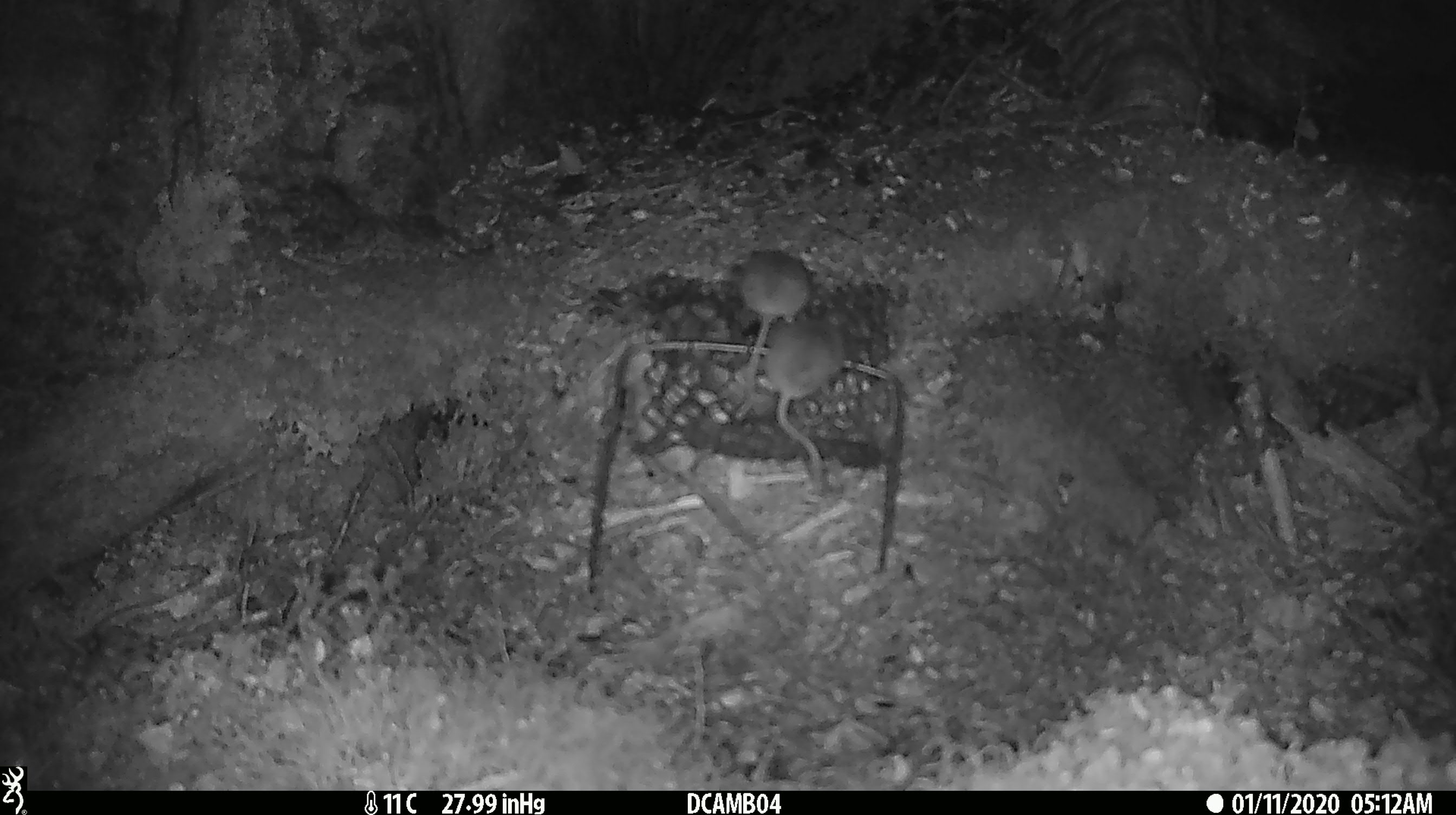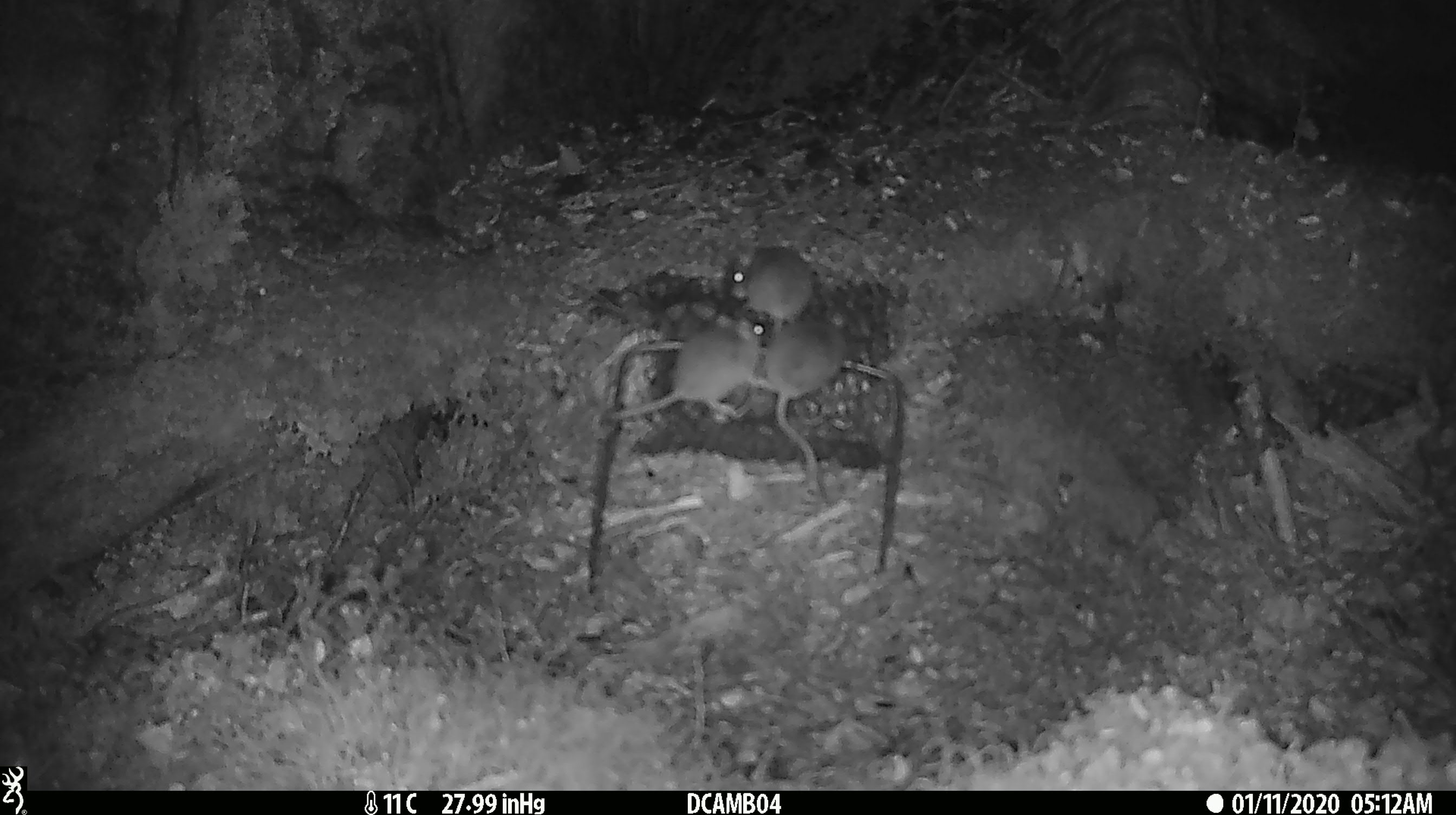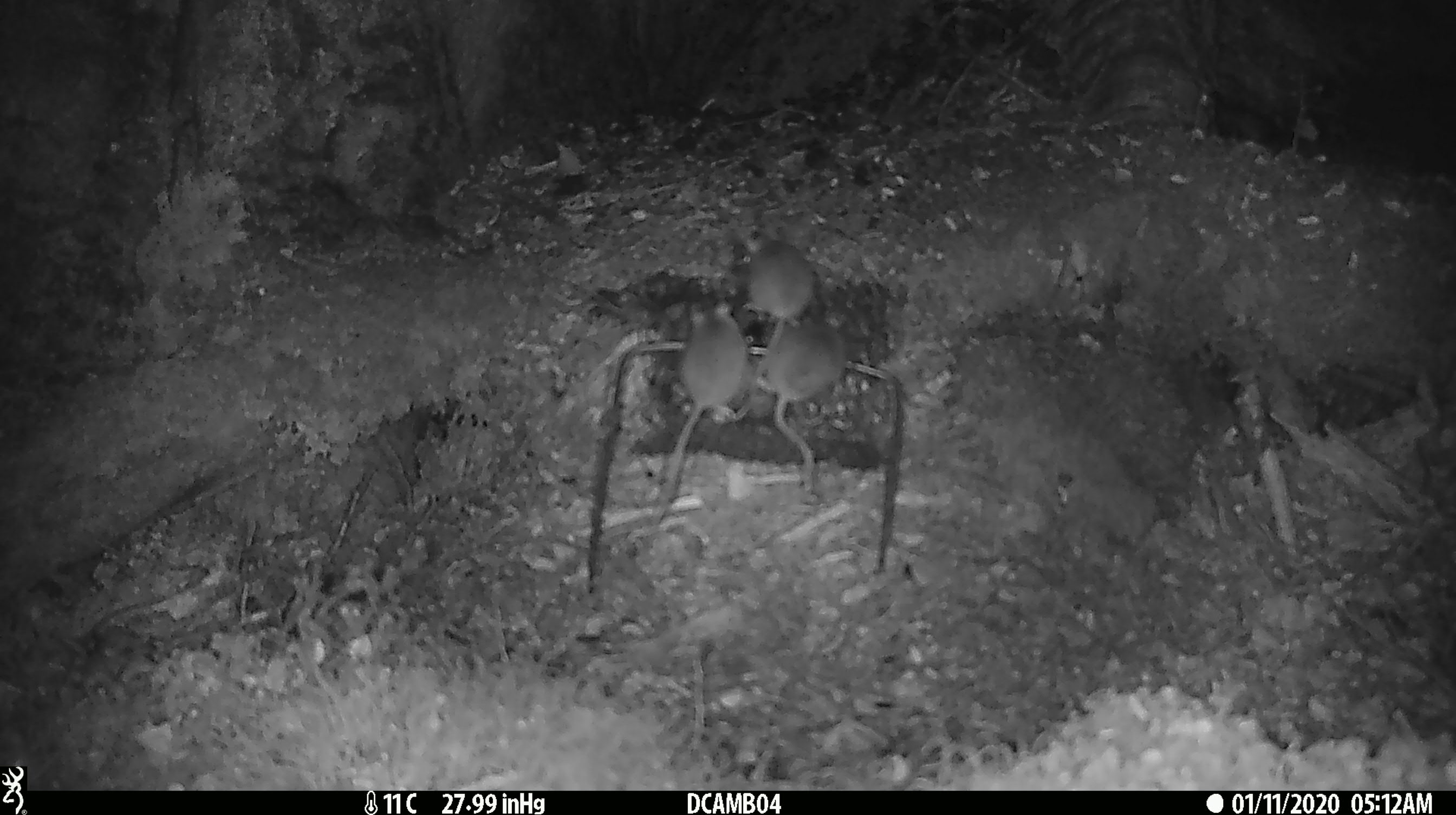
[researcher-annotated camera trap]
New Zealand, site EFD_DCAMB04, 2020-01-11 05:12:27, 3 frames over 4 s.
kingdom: Animalia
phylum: Chordata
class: Mammalia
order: Rodentia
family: Muridae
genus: Mus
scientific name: Mus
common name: mouse